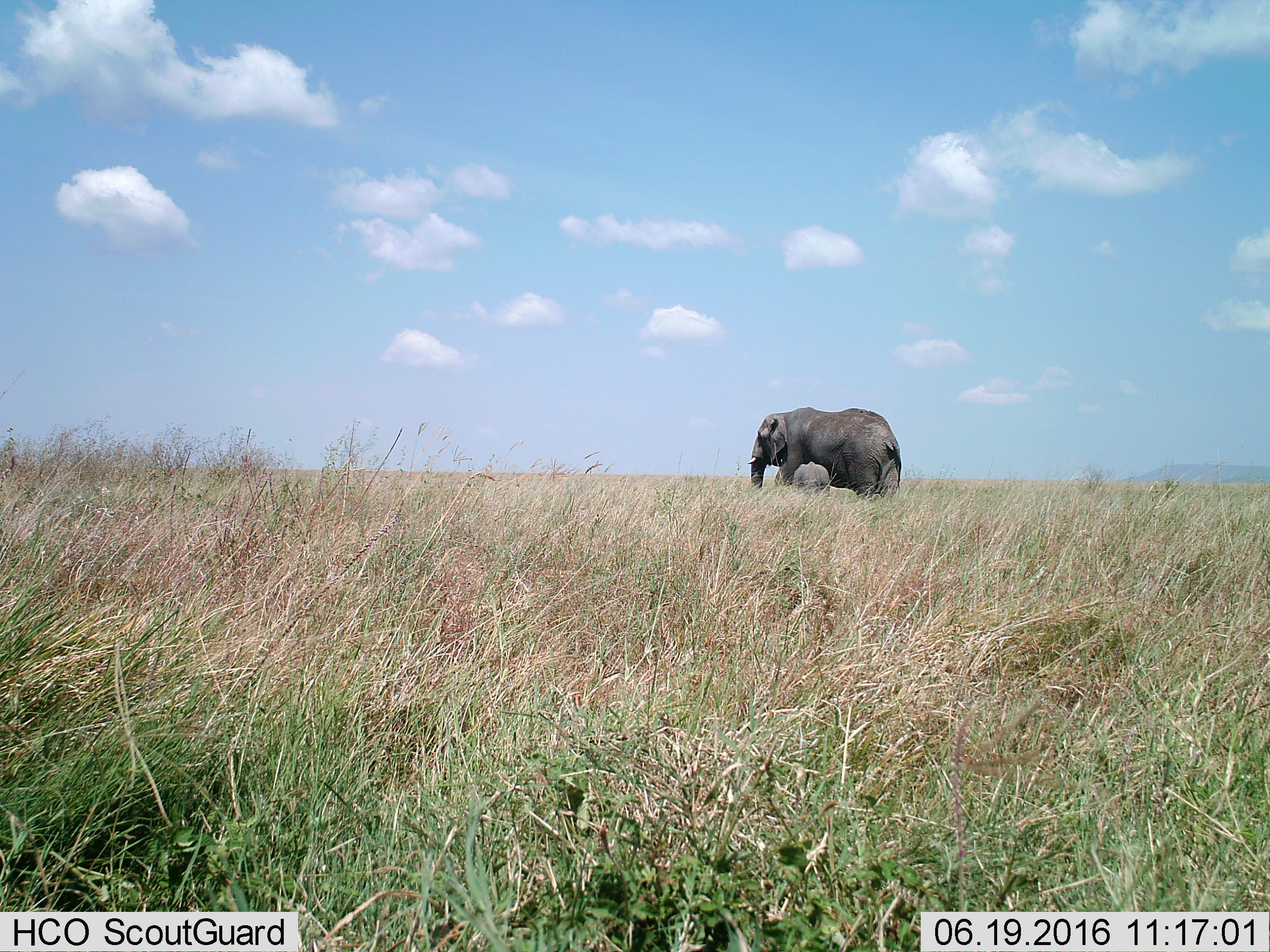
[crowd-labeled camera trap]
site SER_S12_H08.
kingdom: Animalia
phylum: Chordata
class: Mammalia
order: Proboscidea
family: Elephantidae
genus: Loxodonta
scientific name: Loxodonta africana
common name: african bush elephant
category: elephant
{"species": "elephant (african bush elephant) (Loxodonta africana)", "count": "2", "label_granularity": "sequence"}